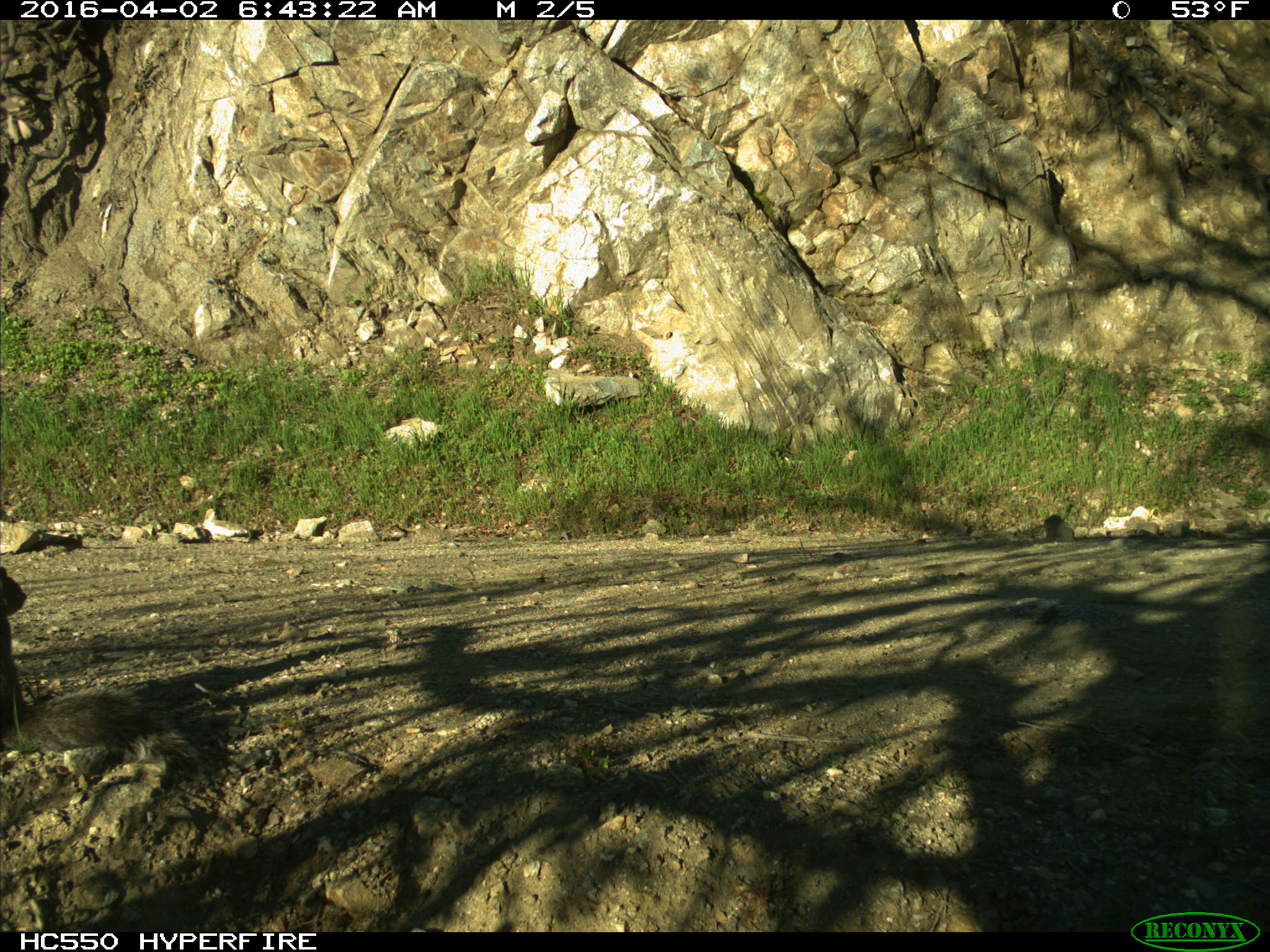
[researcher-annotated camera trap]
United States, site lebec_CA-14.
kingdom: Animalia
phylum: Chordata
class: Mammalia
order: Rodentia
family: Sciuridae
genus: Sciurus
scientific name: Sciurus carolinensis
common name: eastern gray squirrel